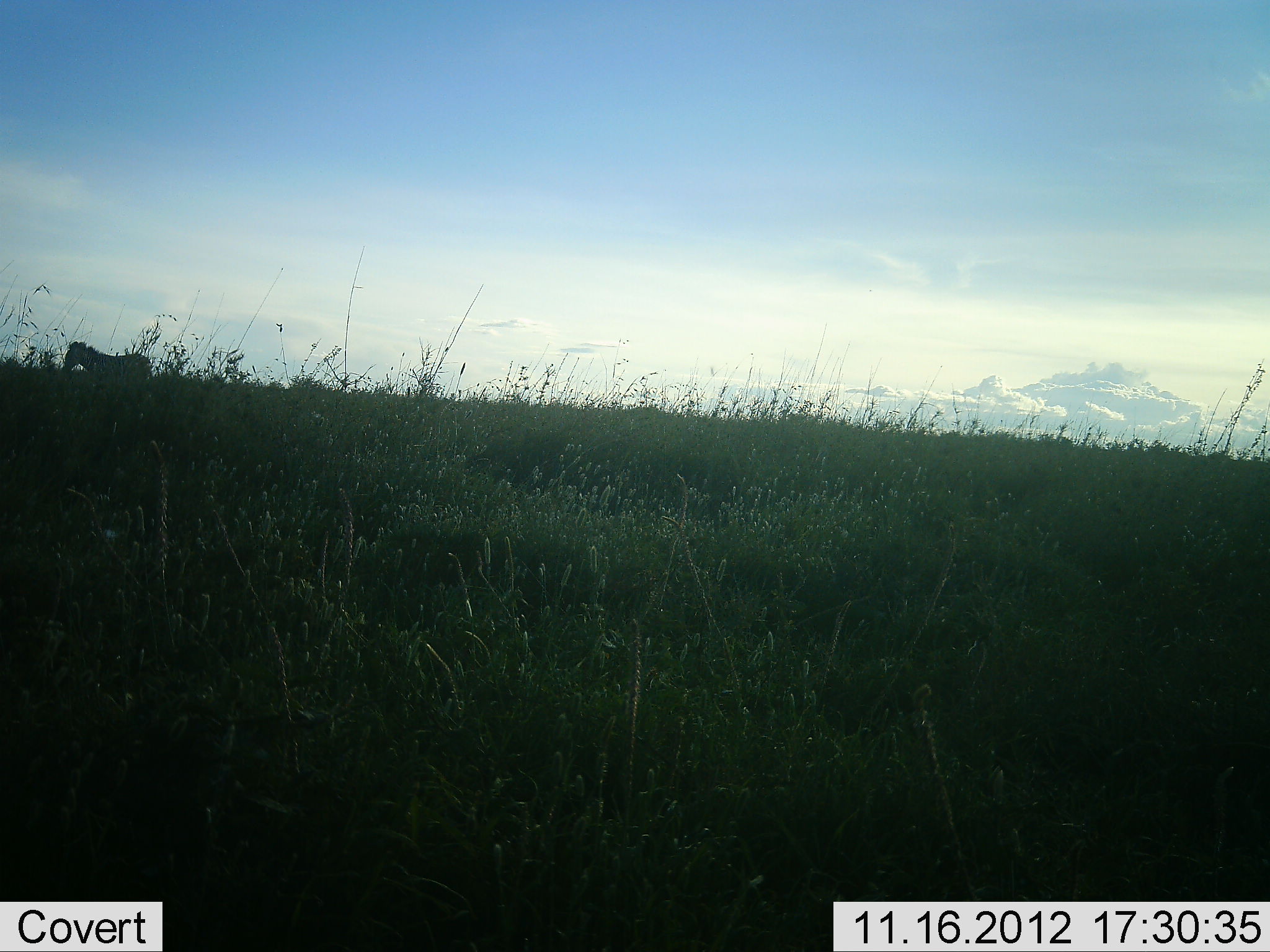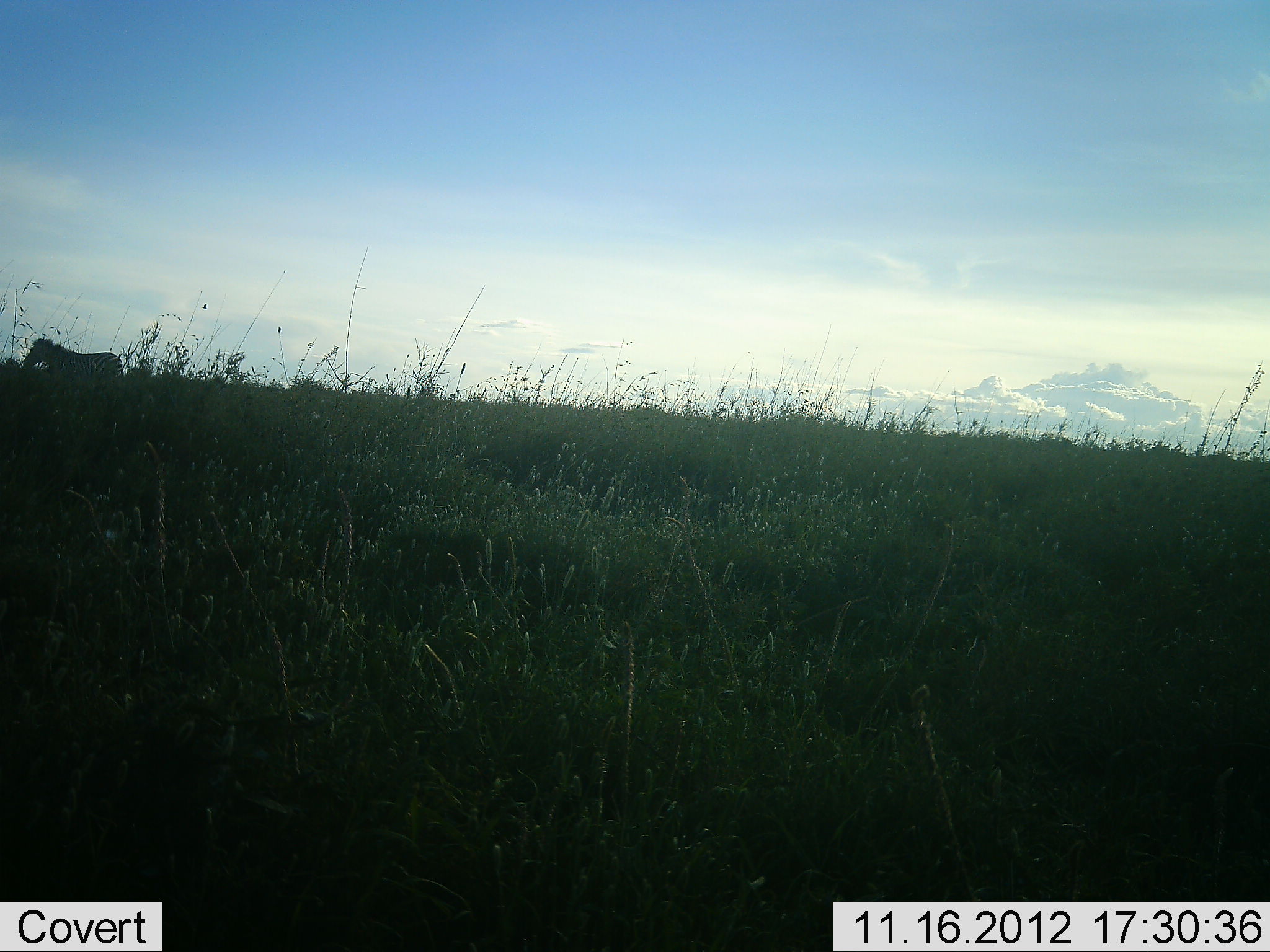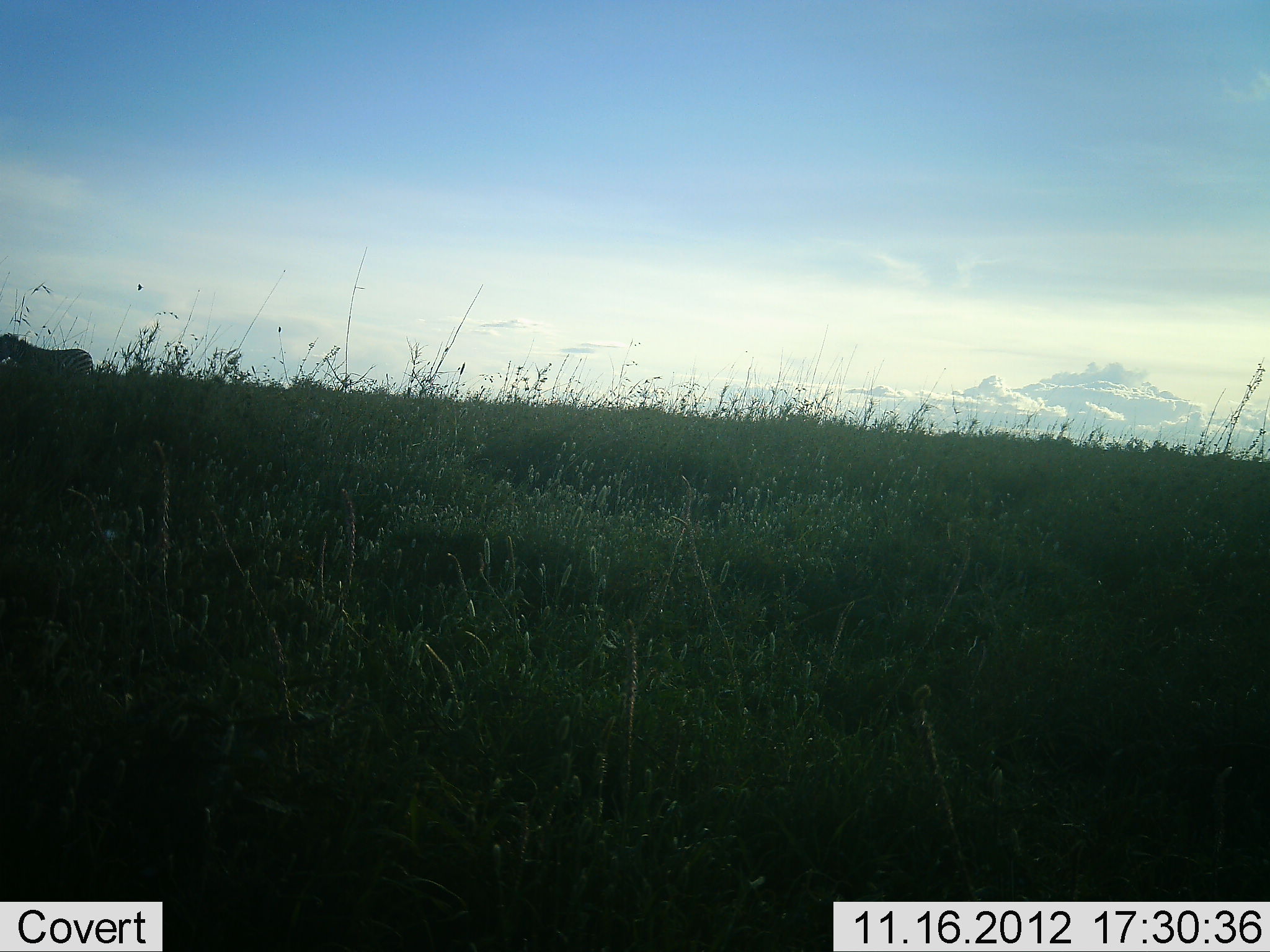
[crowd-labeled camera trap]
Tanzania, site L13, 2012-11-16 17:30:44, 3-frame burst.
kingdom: Animalia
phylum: Chordata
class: Mammalia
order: Perissodactyla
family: Equidae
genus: Equus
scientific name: Equus quagga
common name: plains zebra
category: zebra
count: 1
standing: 40%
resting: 0%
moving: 70%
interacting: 0%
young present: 0%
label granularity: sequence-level